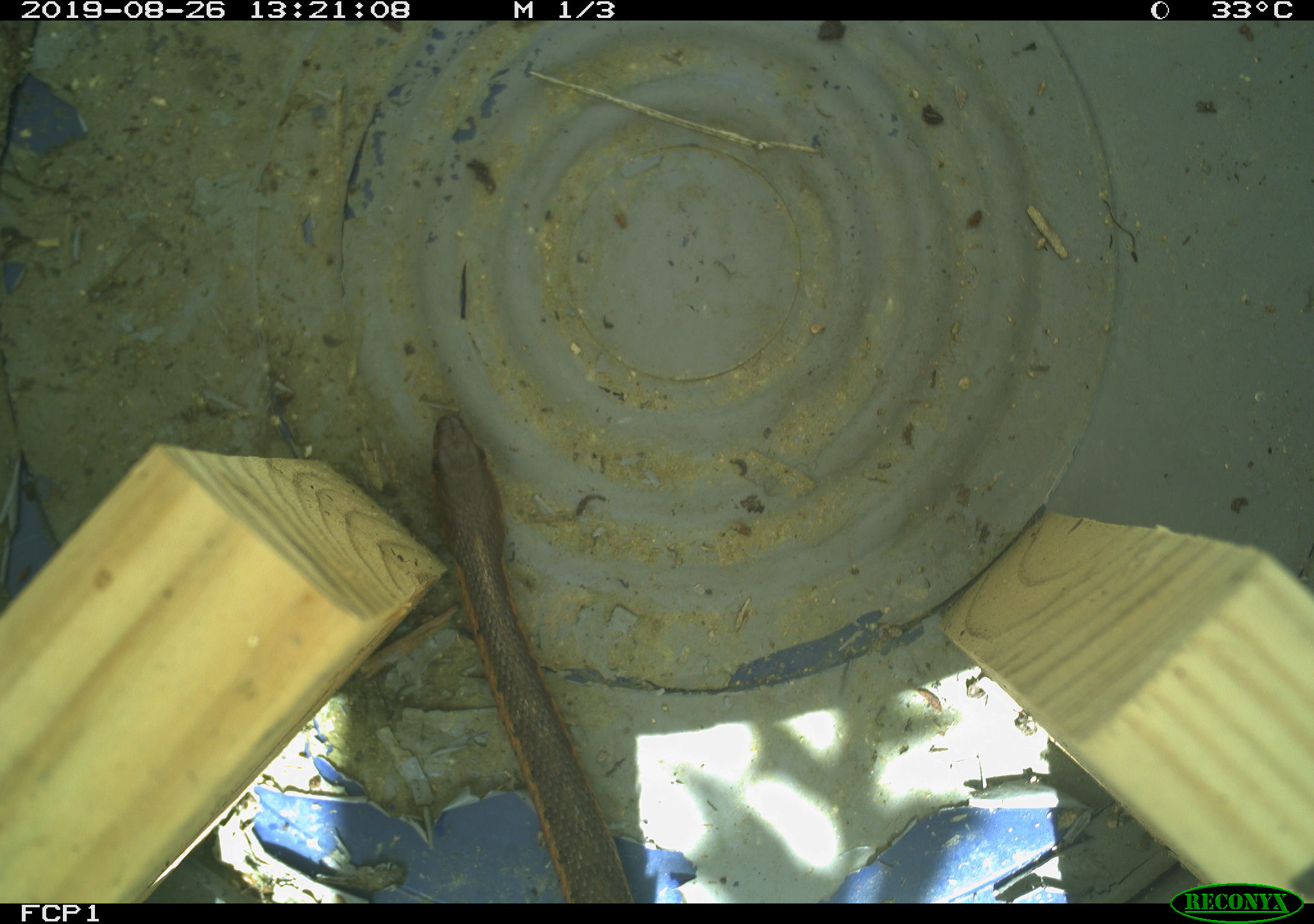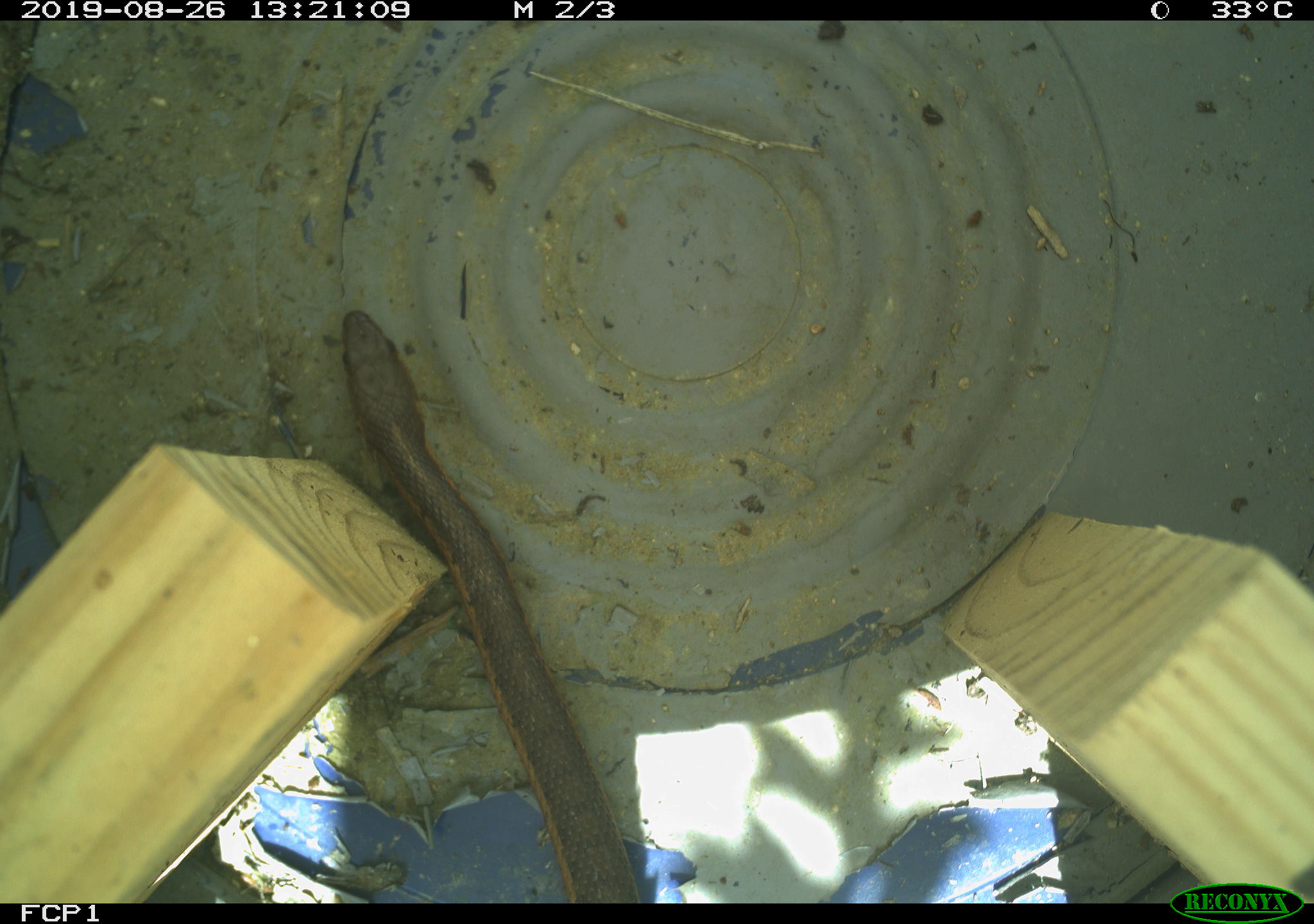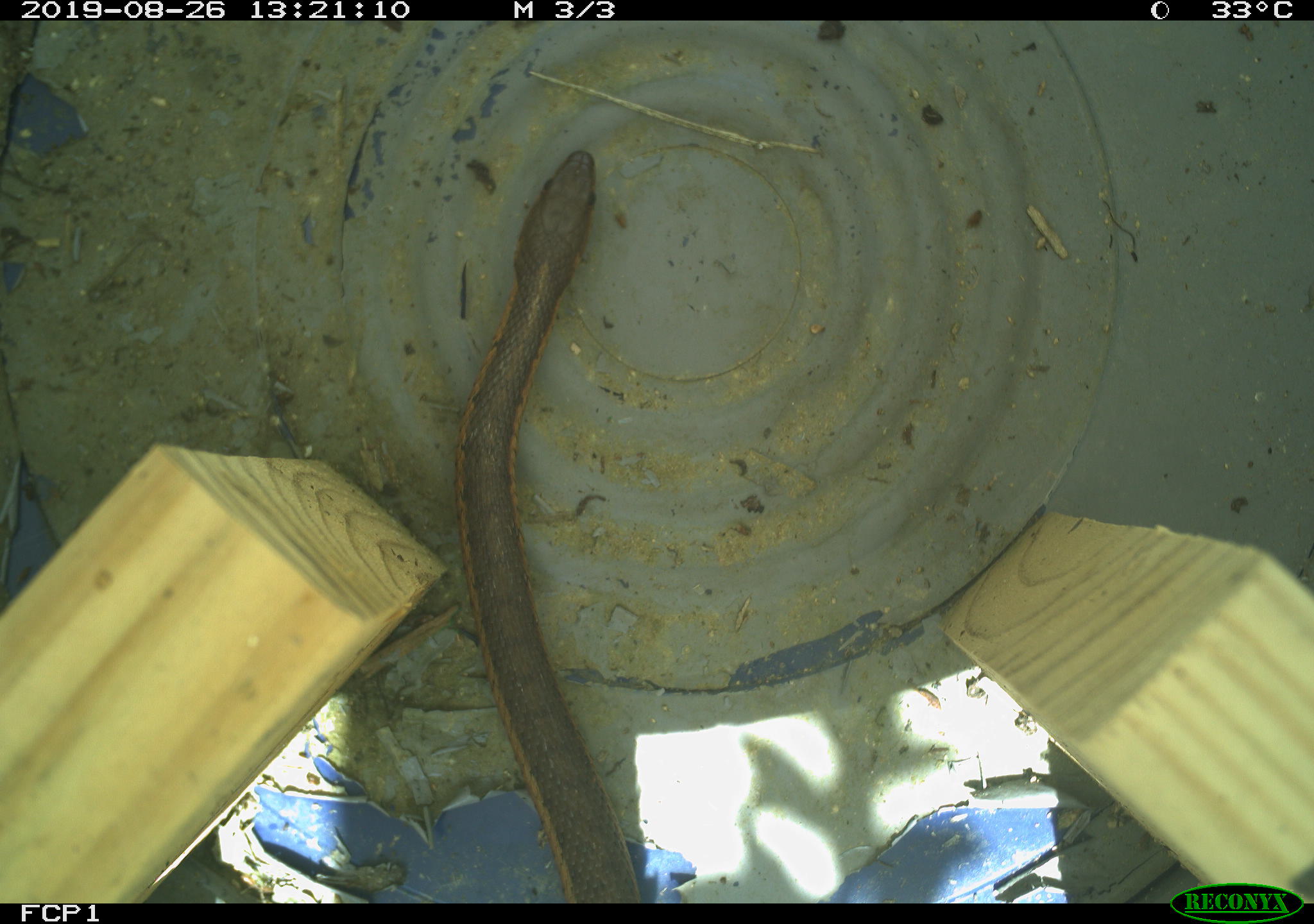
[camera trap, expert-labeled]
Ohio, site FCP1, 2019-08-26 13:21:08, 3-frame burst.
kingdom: Animalia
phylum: Chordata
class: Reptilia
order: Squamata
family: Colubridae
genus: Thamnophis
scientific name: Thamnophis sirtalis sirtalis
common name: eastern gartersnake